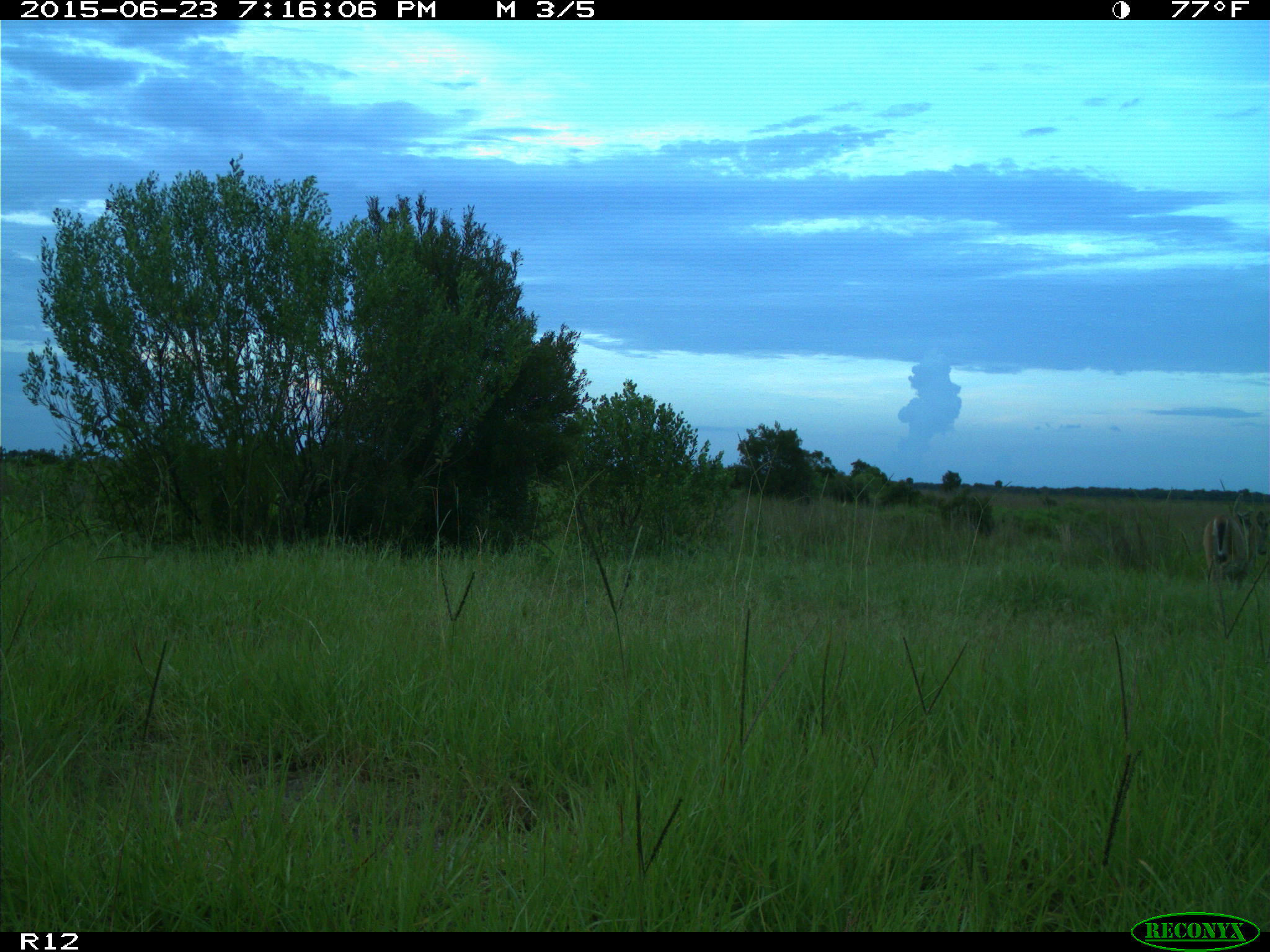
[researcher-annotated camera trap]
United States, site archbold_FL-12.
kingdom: Animalia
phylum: Chordata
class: Mammalia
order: Artiodactyla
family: Cervidae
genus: Odocoileus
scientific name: Odocoileus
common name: deer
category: unidentified deer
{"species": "unidentified deer (deer) (Odocoileus)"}